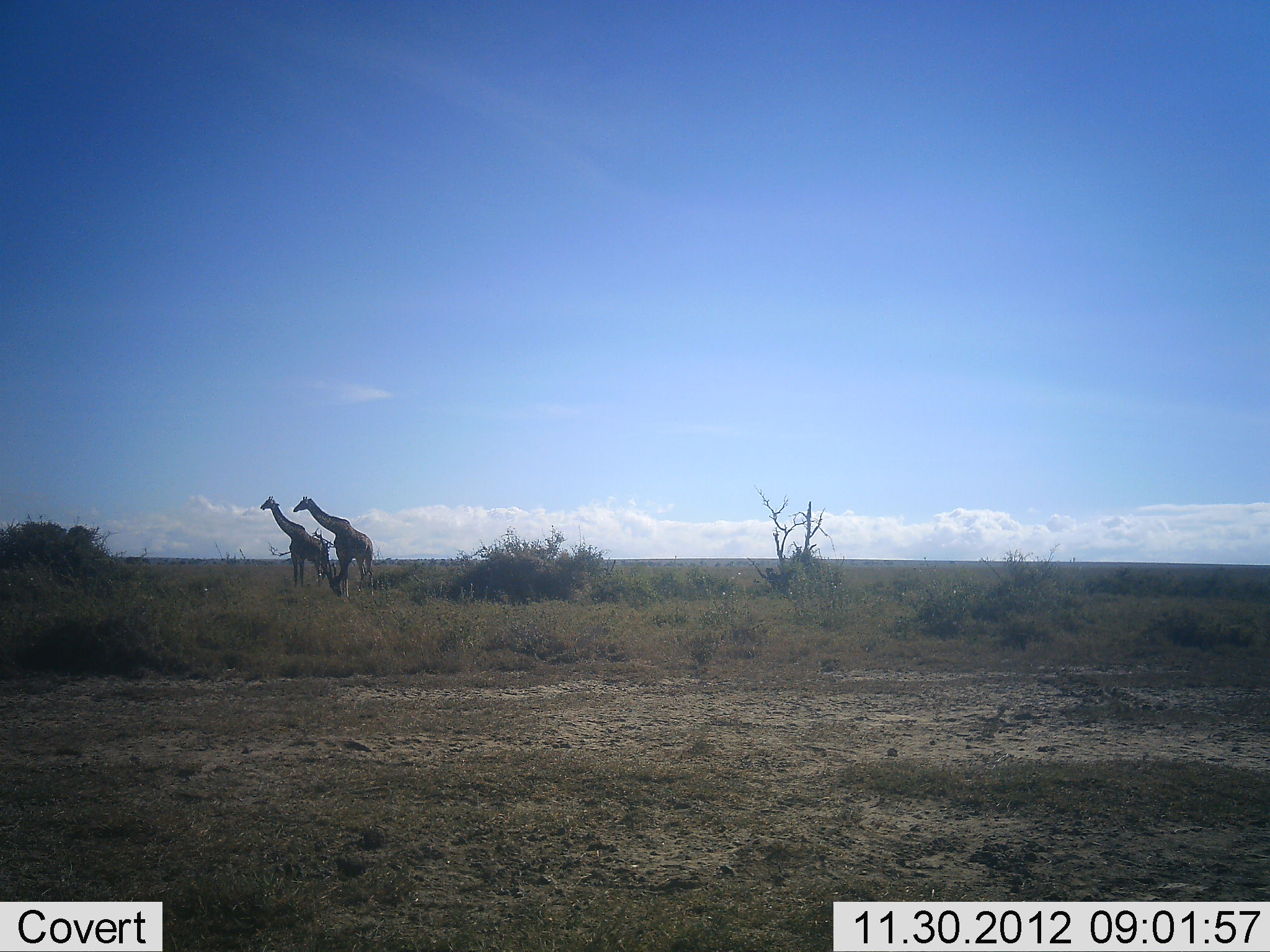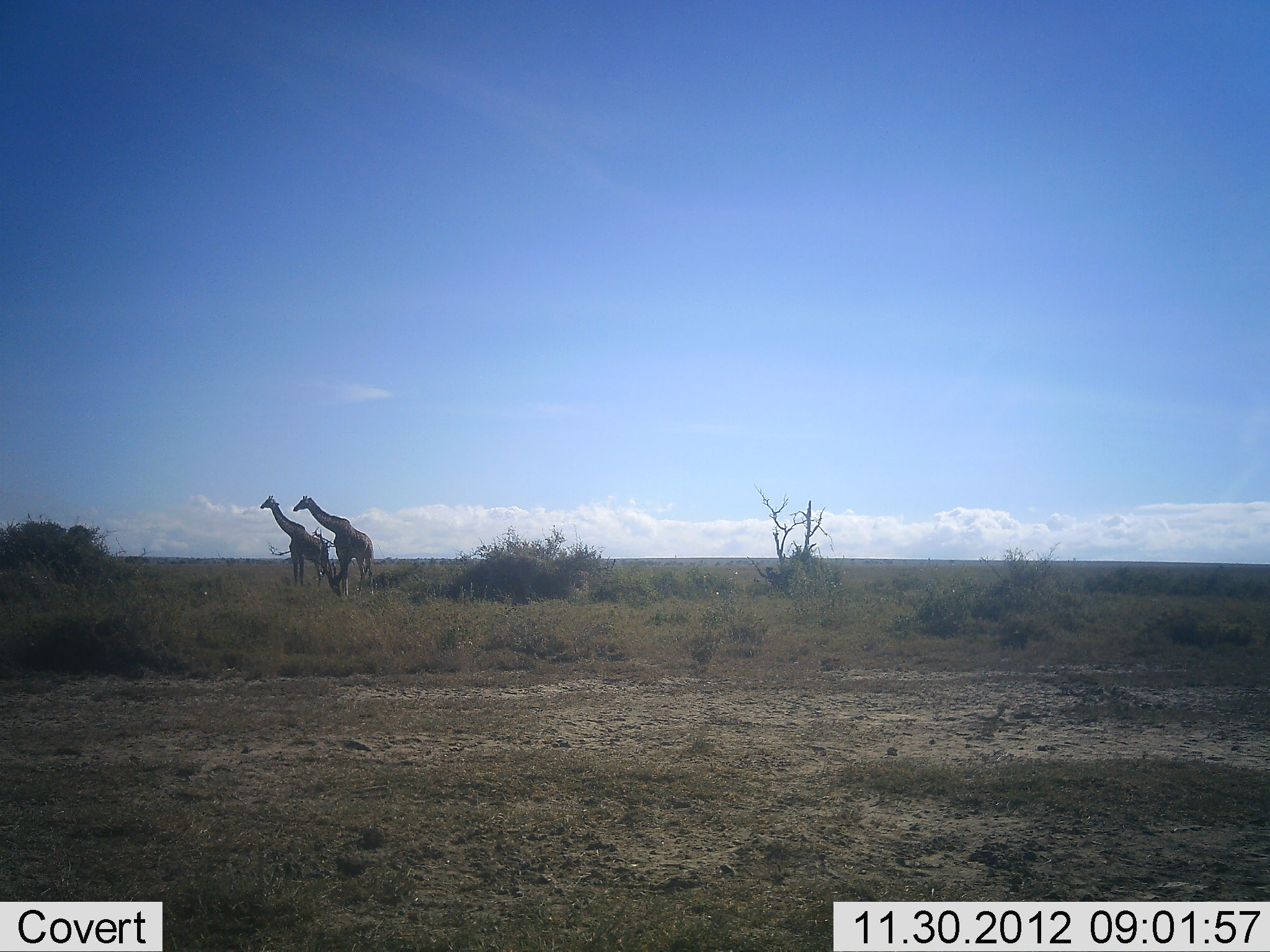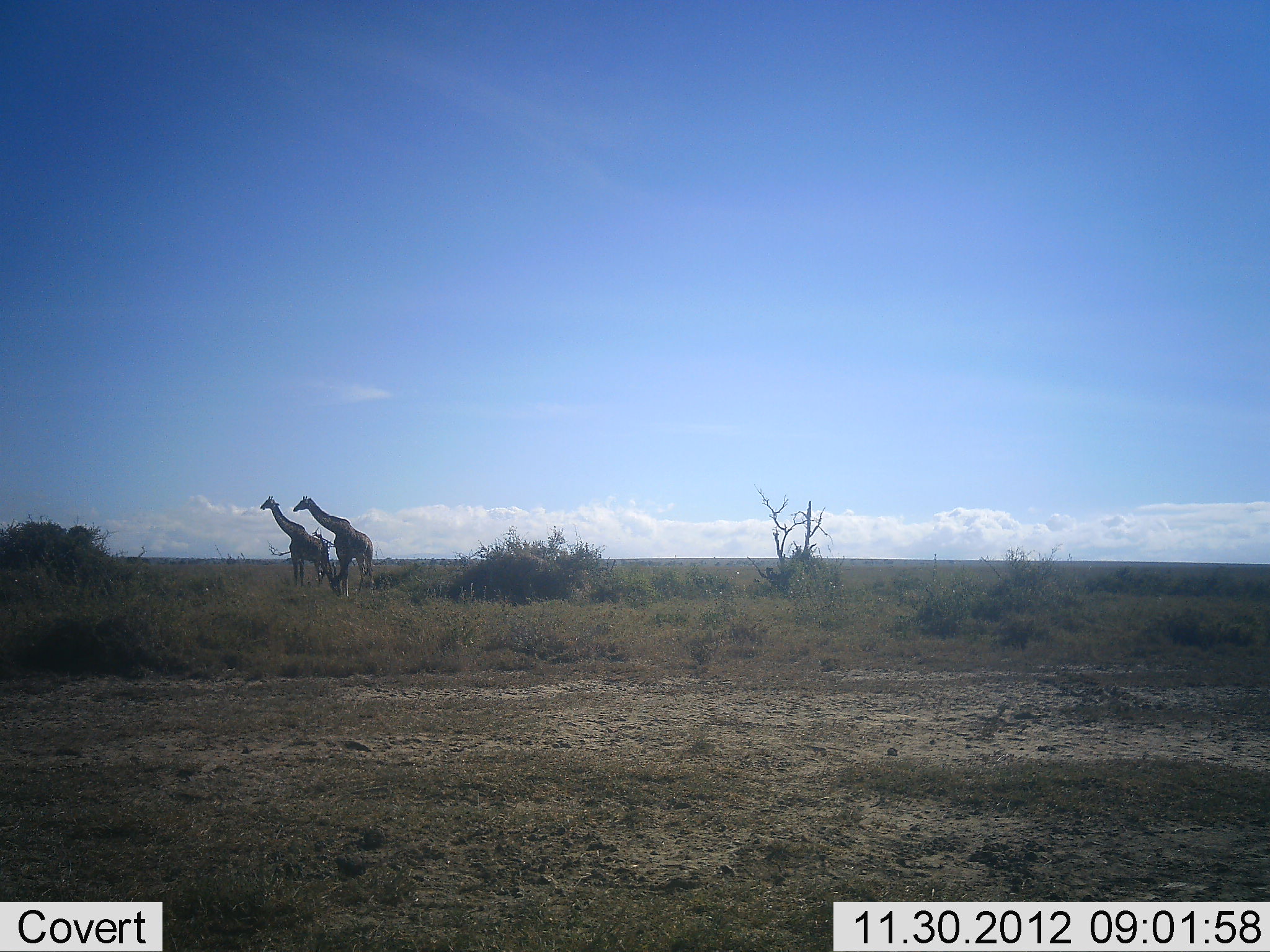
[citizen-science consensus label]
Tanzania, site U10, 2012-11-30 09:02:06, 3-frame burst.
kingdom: Animalia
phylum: Chordata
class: Mammalia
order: Artiodactyla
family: Giraffidae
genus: Giraffa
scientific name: Giraffa camelopardalis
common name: giraffe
Giraffe (Giraffa camelopardalis), count 2. Behavior (volunteer vote fractions): standing 100%, resting 10%, moving 0%, interacting 0%. Young present (vote fraction): 0%. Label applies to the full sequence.